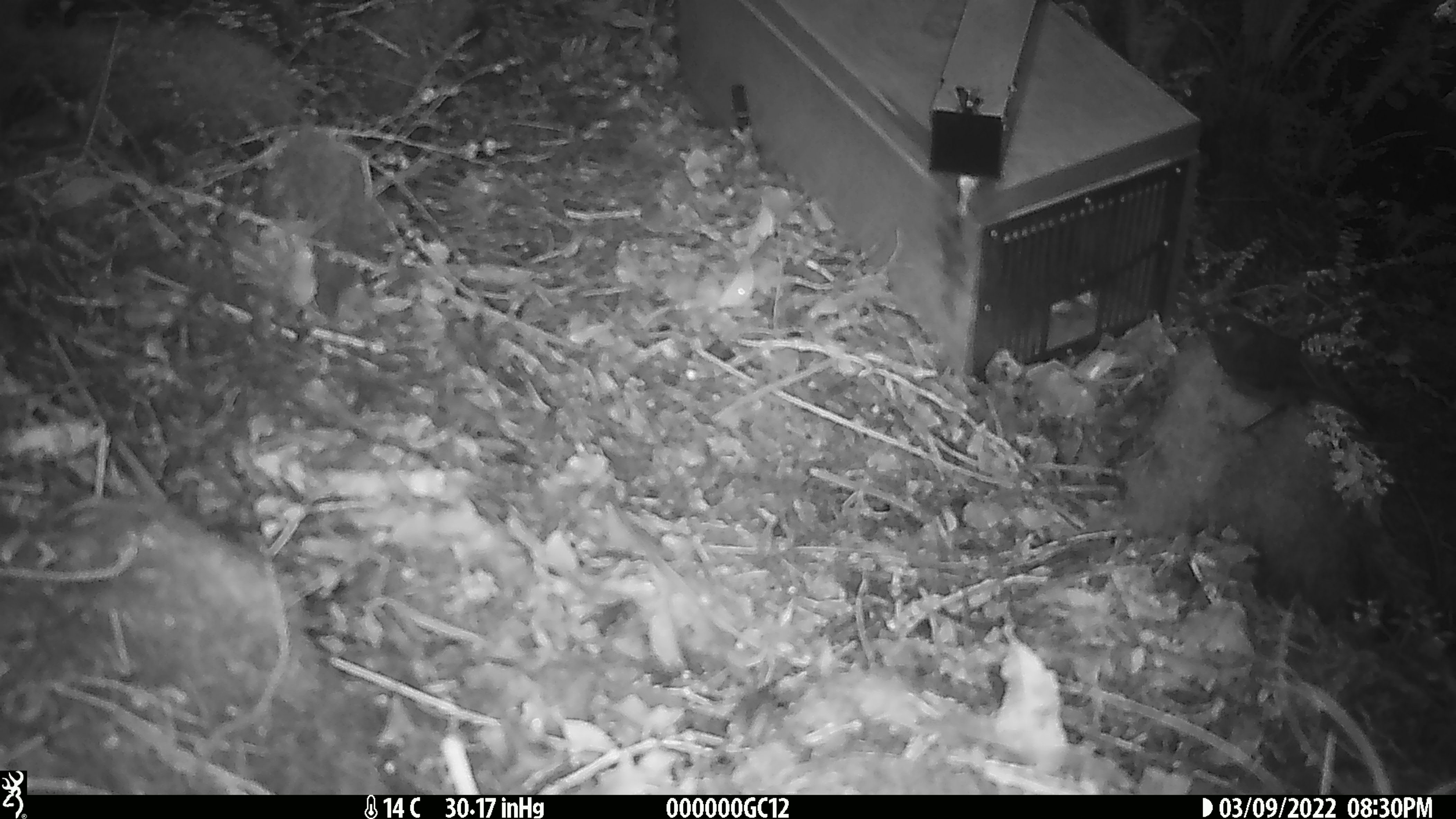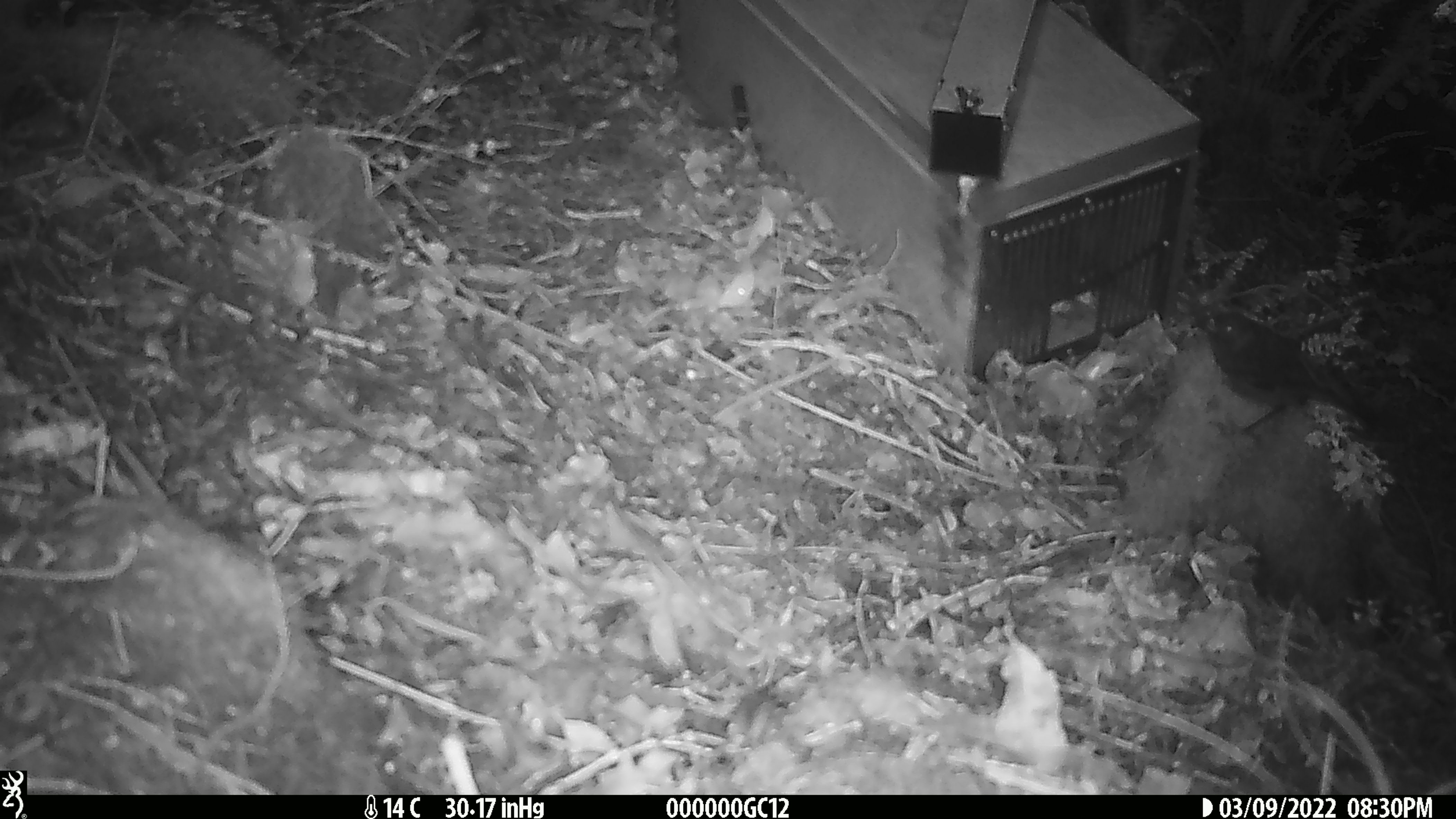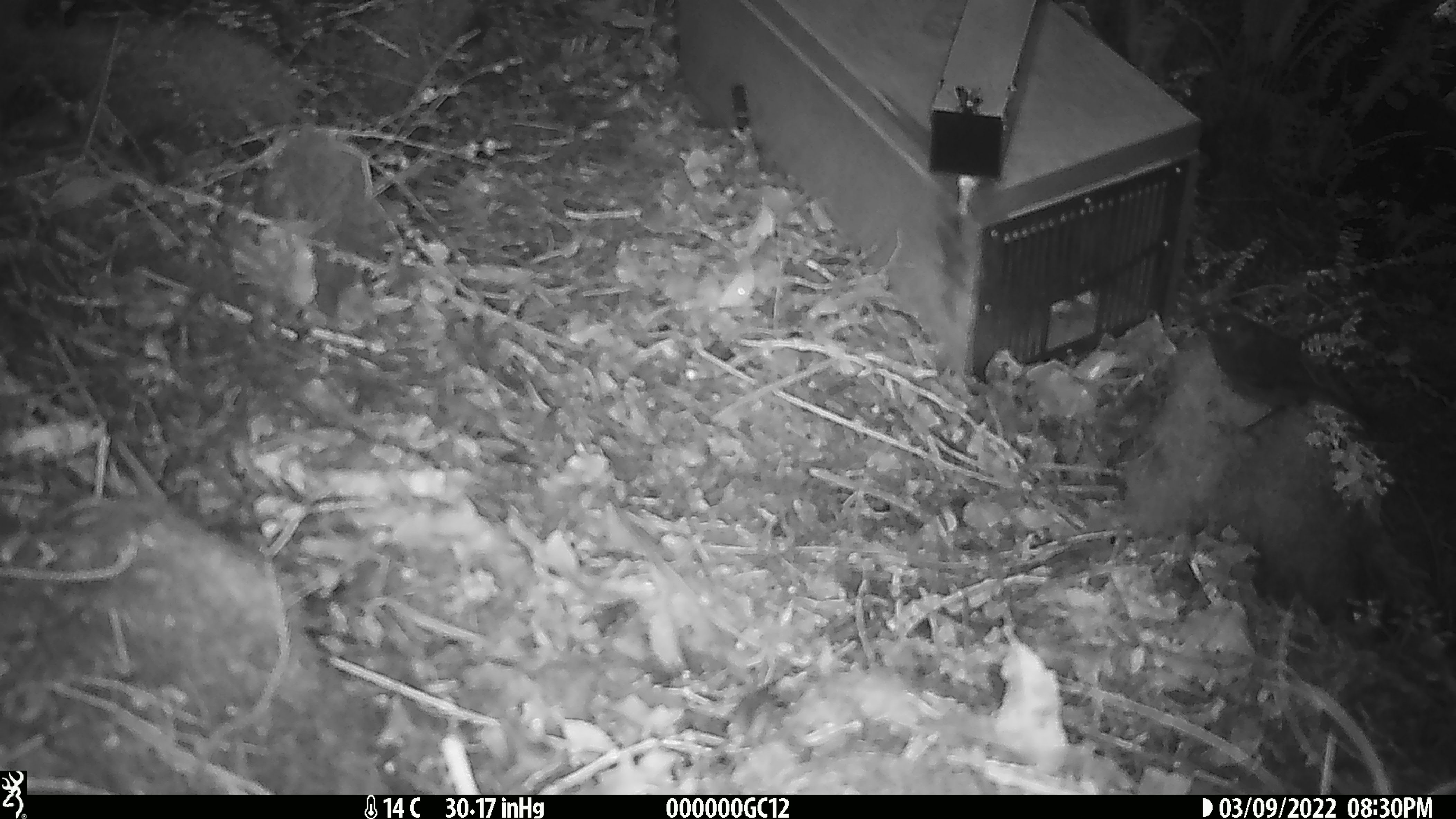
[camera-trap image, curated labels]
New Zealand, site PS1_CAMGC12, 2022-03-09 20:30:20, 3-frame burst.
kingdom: Animalia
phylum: Chordata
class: Aves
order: Passeriformes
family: Petroicidae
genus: Petroica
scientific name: Petroica australis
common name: new zealand robin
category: robin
Robin (new zealand robin) (Petroica australis).